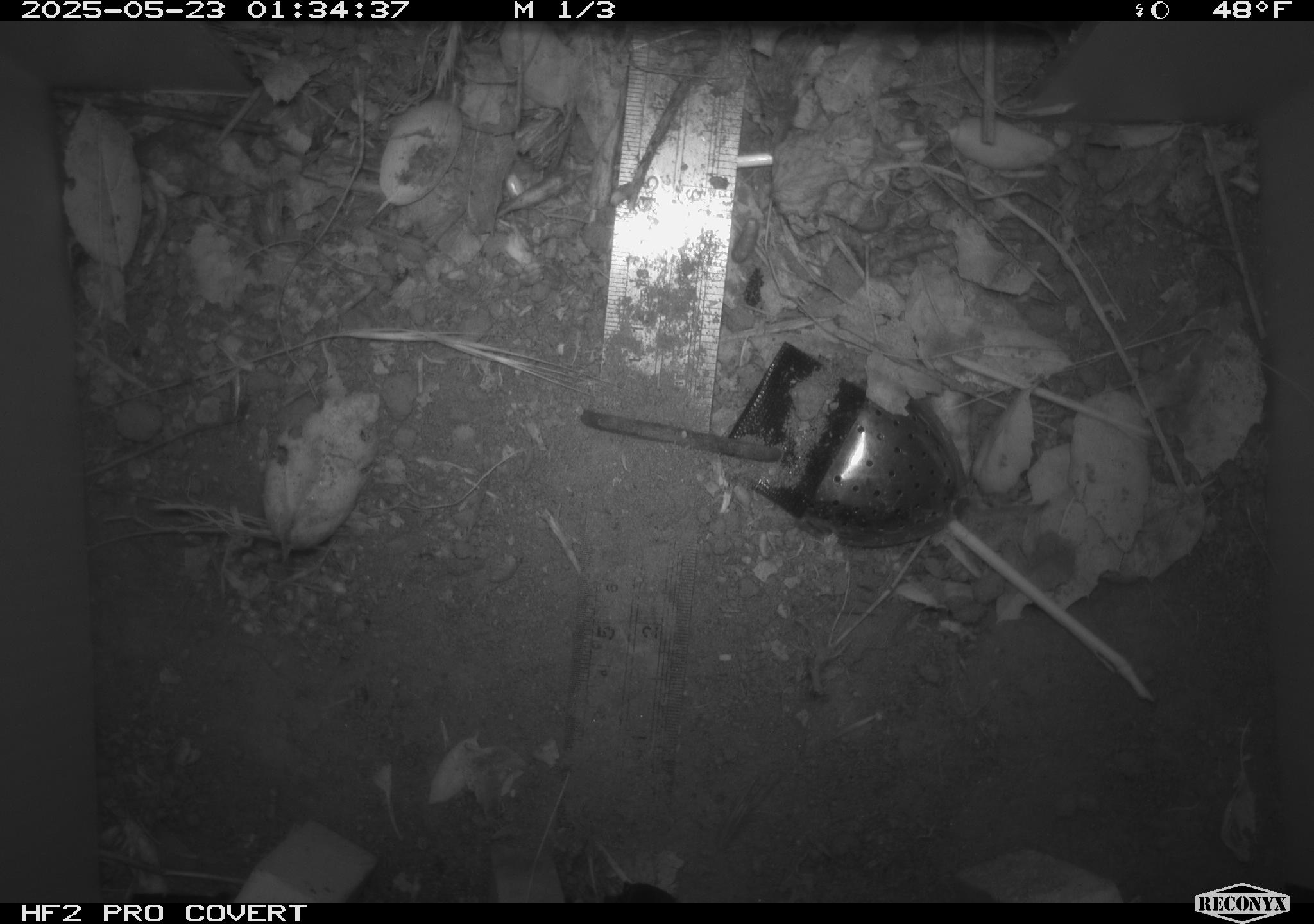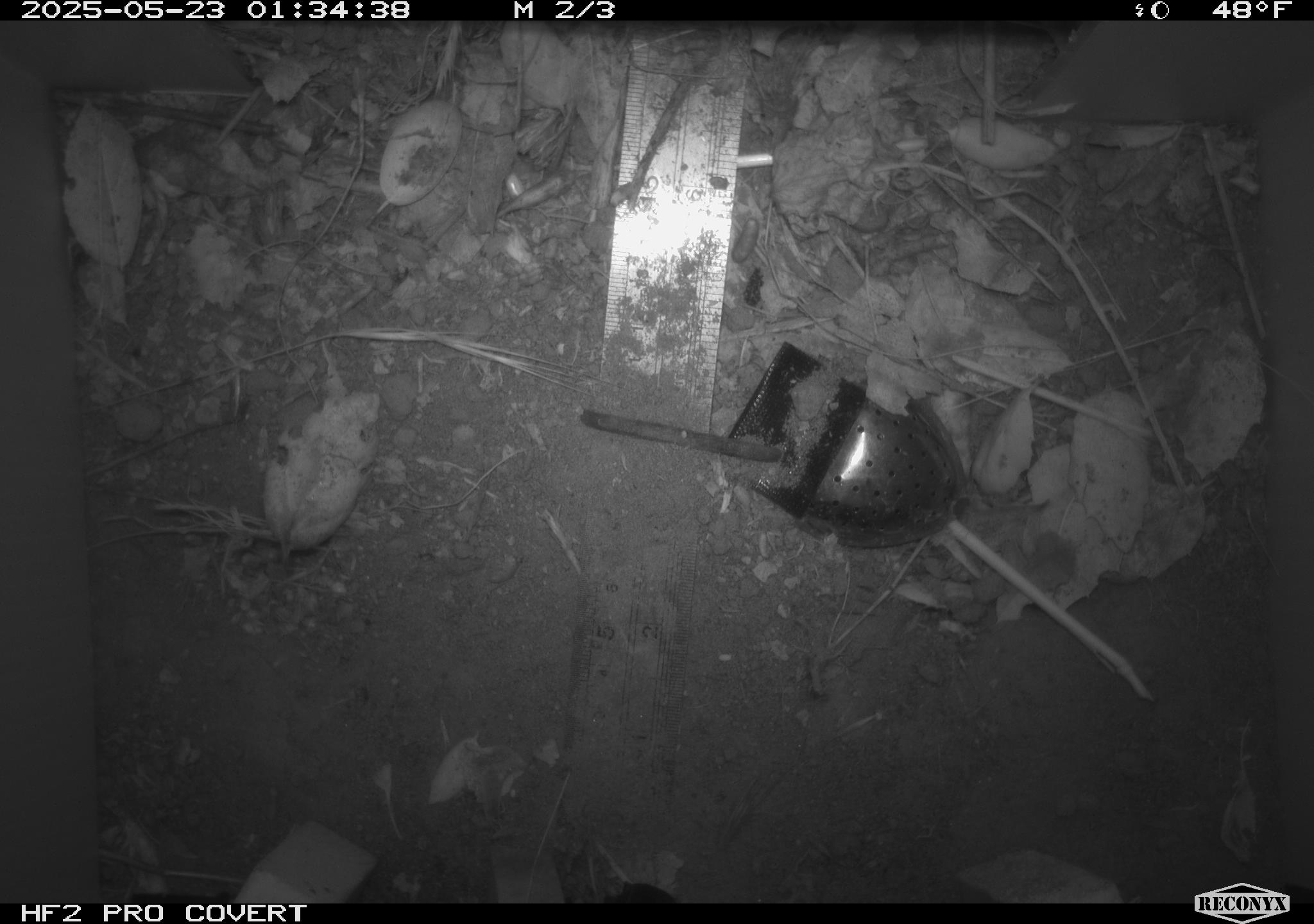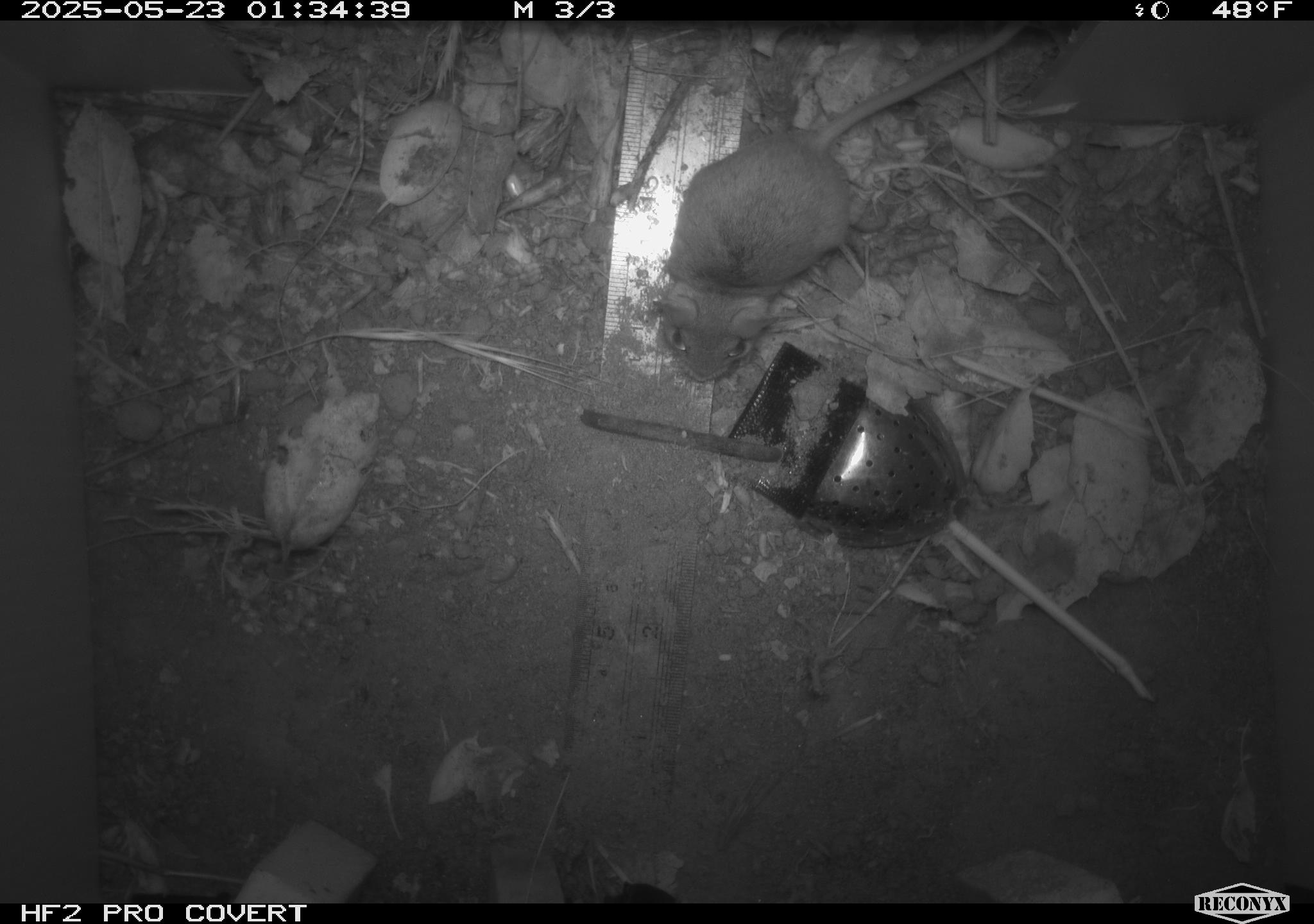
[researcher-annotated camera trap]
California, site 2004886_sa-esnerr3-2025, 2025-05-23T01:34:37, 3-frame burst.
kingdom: Animalia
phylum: Chordata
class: Mammalia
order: Rodentia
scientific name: Rodentia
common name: rodent